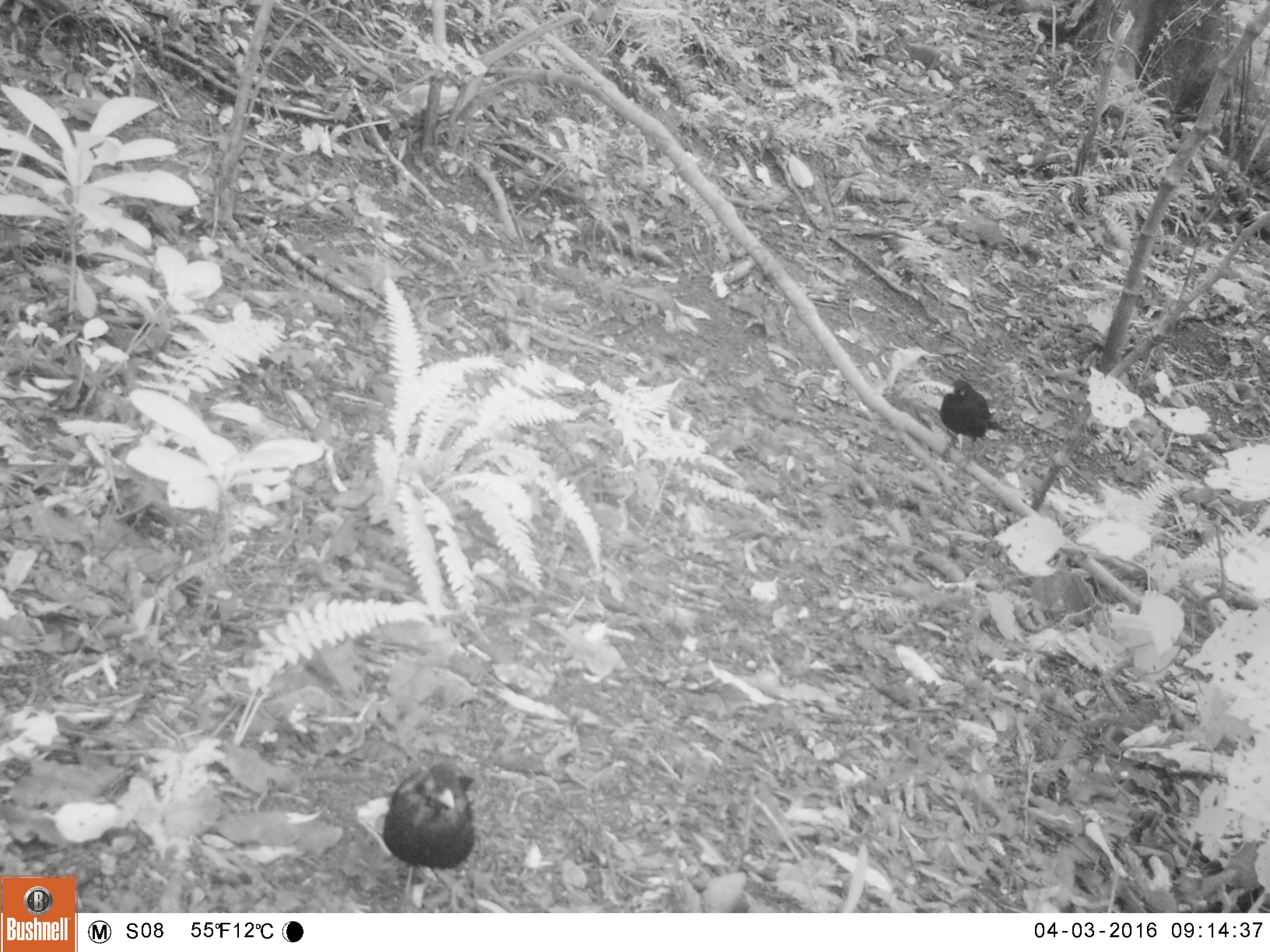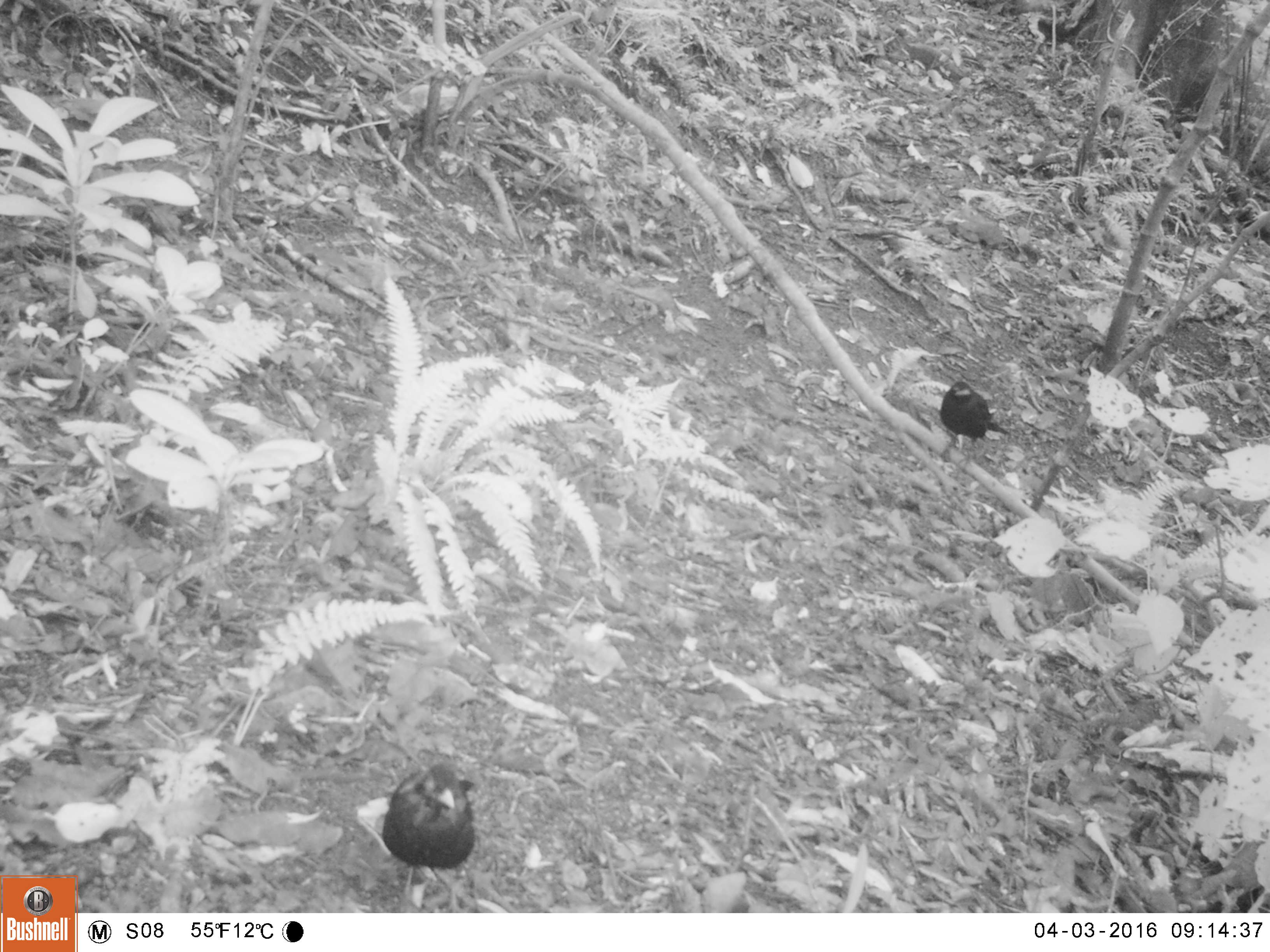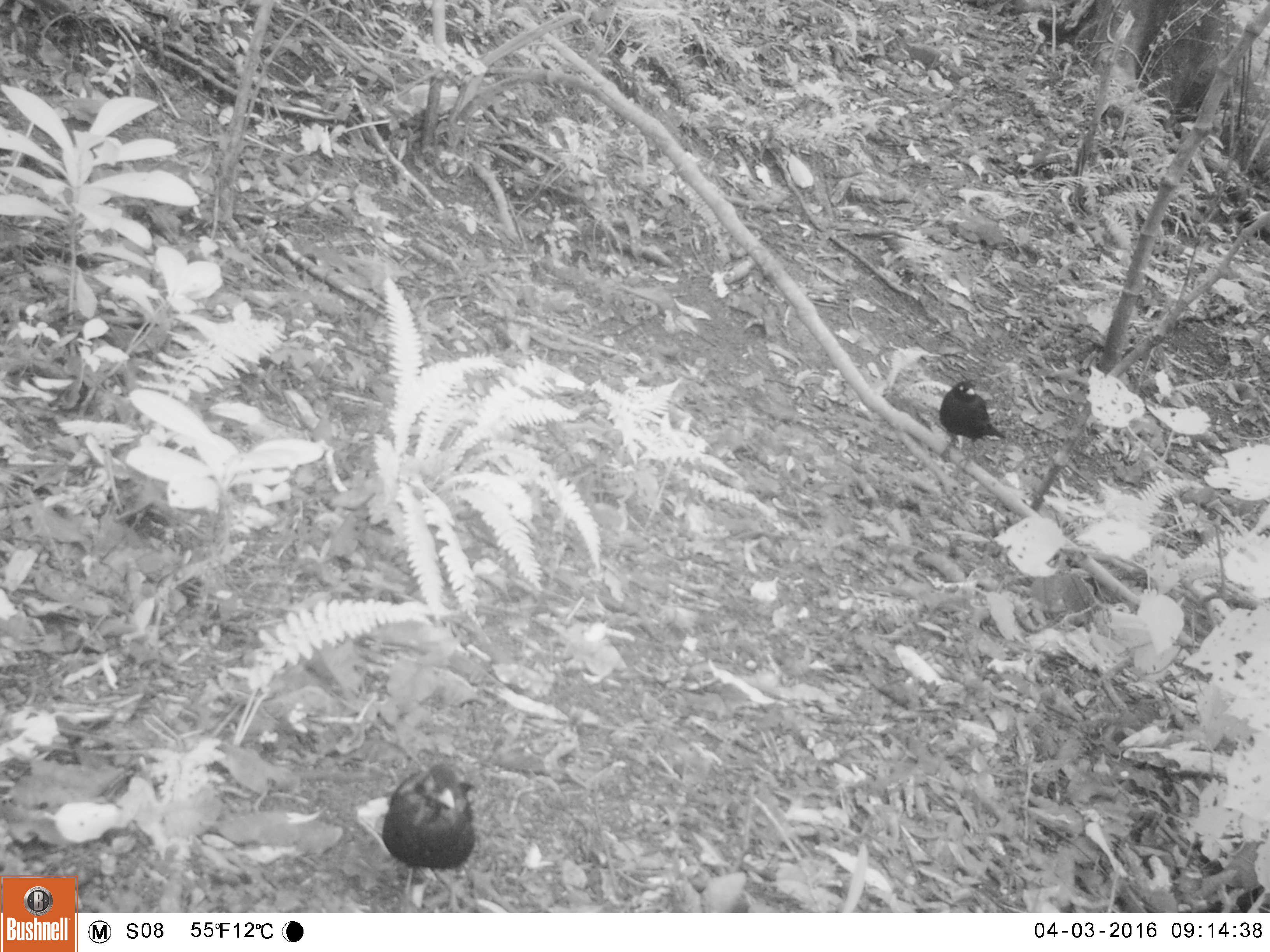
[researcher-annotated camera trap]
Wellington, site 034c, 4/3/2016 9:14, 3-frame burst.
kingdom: Animalia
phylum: Chordata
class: Aves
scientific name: Aves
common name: bird